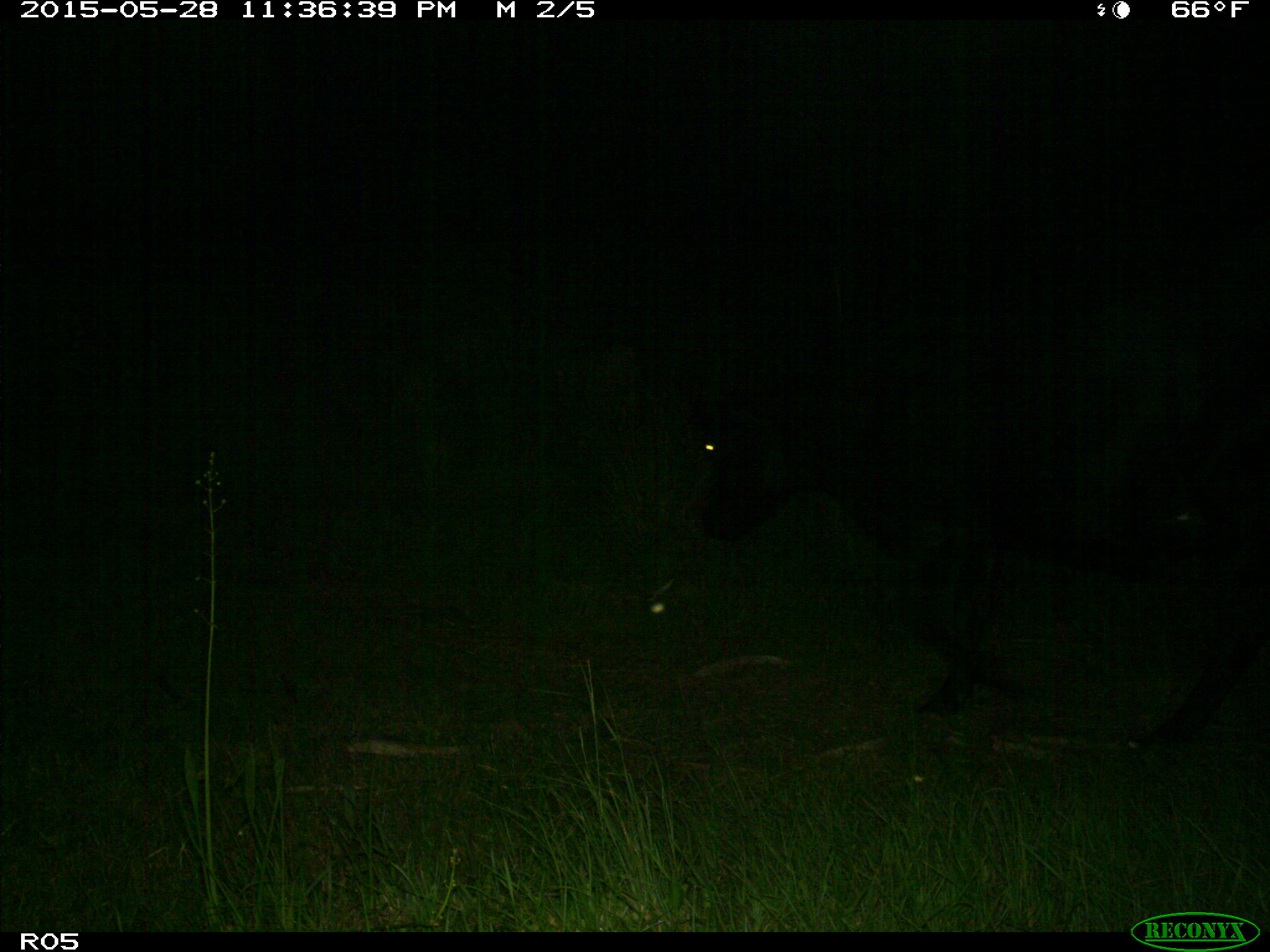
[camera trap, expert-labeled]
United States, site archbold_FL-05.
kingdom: Animalia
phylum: Chordata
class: Mammalia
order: Artiodactyla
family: Bovidae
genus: Bos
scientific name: Bos taurus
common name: domestic cow